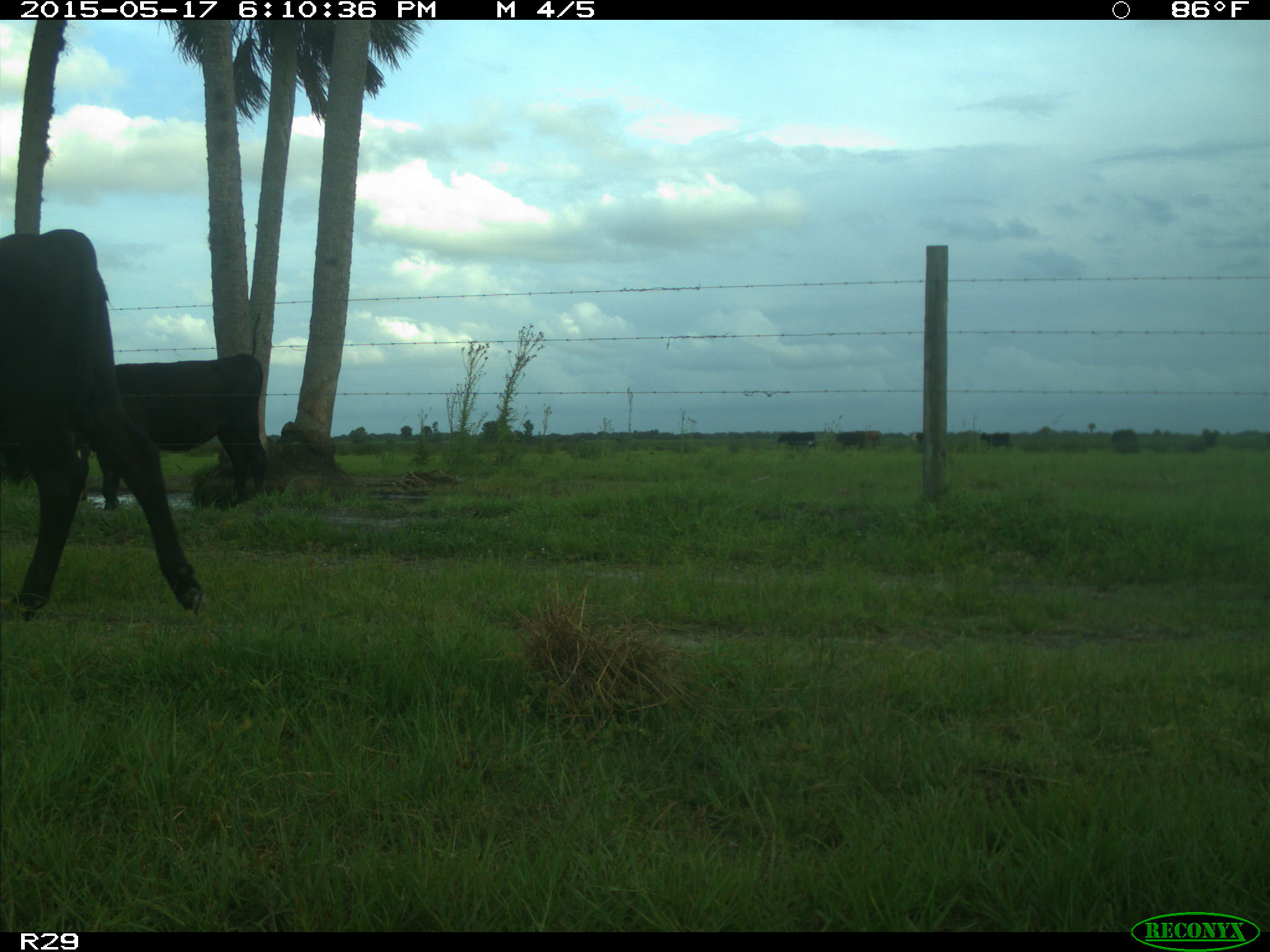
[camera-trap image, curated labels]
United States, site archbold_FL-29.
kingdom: Animalia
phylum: Chordata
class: Mammalia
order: Artiodactyla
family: Bovidae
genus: Bos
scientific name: Bos taurus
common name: domestic cow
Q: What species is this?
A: Bos taurus (domestic cow).